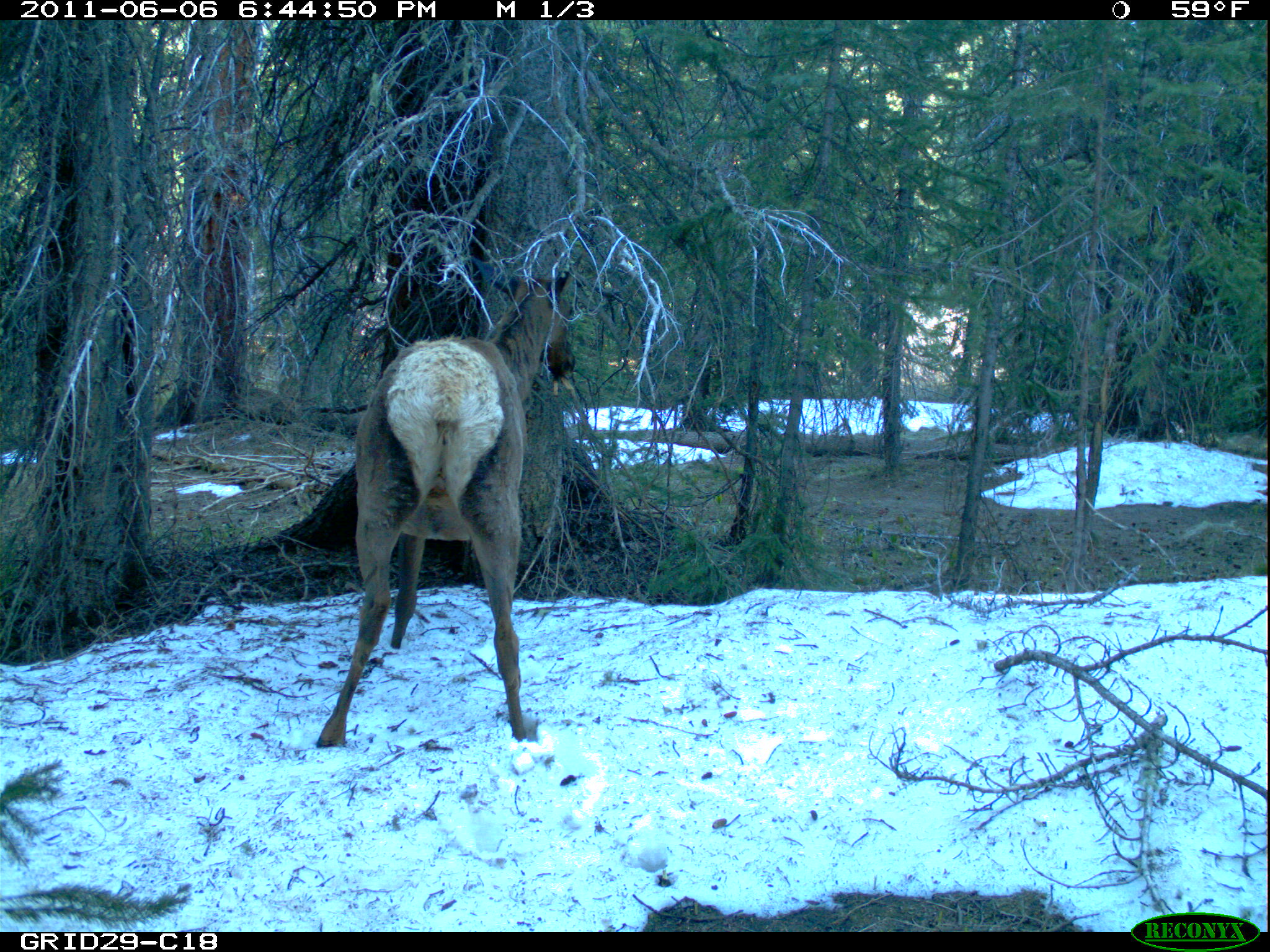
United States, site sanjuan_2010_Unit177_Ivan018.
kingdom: Animalia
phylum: Chordata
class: Mammalia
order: Artiodactyla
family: Cervidae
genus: Cervus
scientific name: Cervus elaphus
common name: red deer